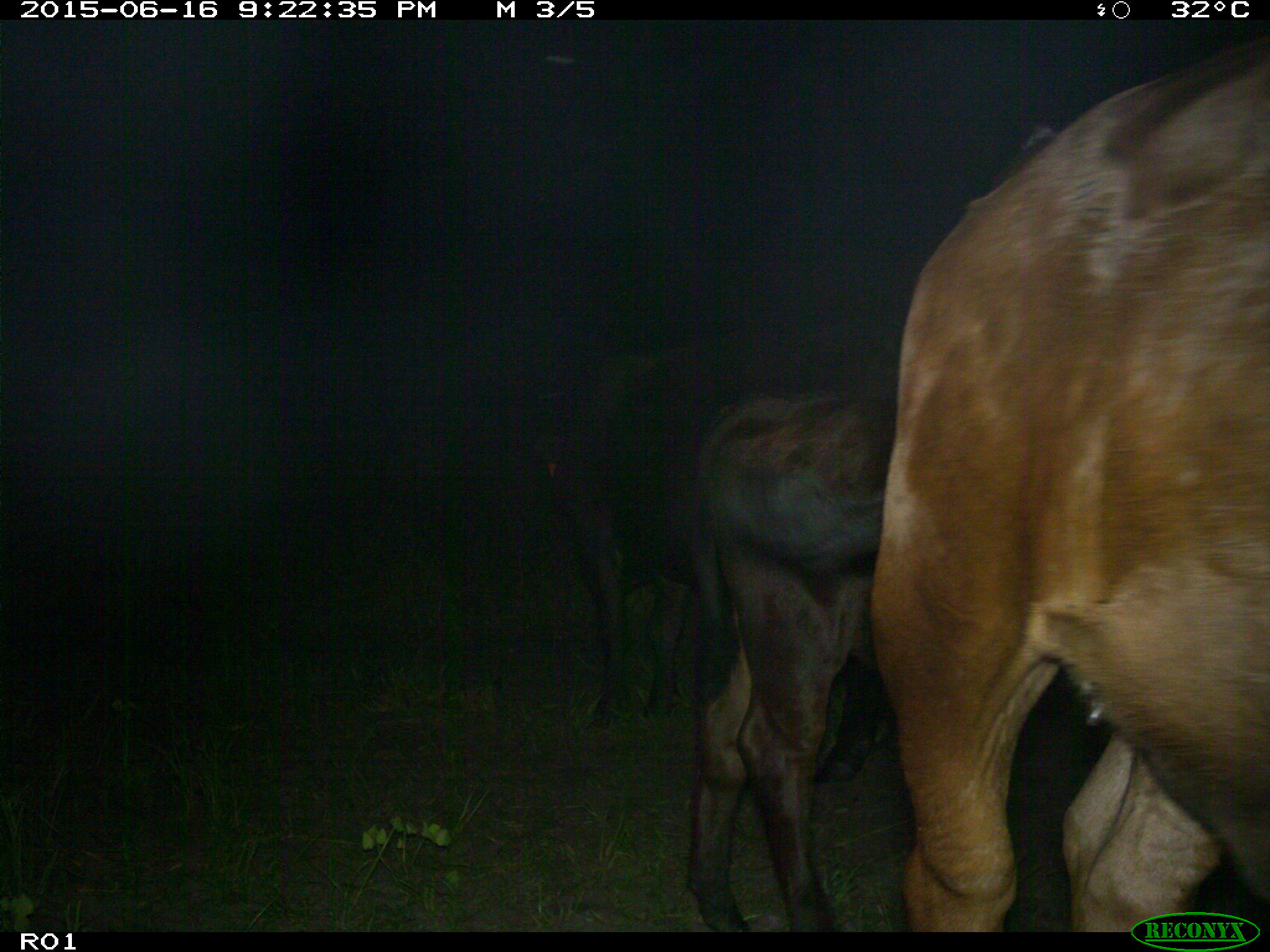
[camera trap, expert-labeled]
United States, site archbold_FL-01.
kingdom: Animalia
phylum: Chordata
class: Mammalia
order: Artiodactyla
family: Bovidae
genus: Bos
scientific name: Bos taurus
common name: domestic cow